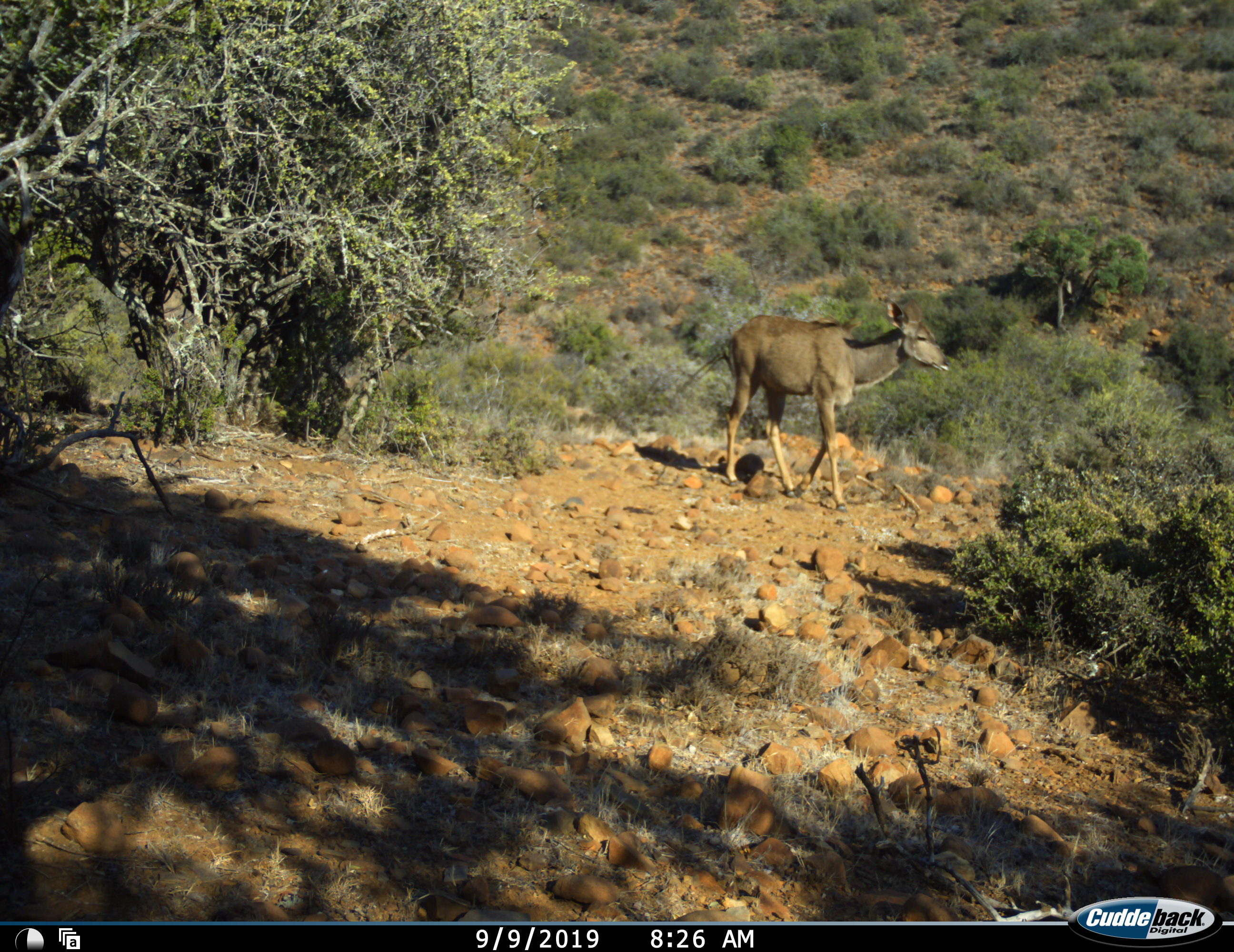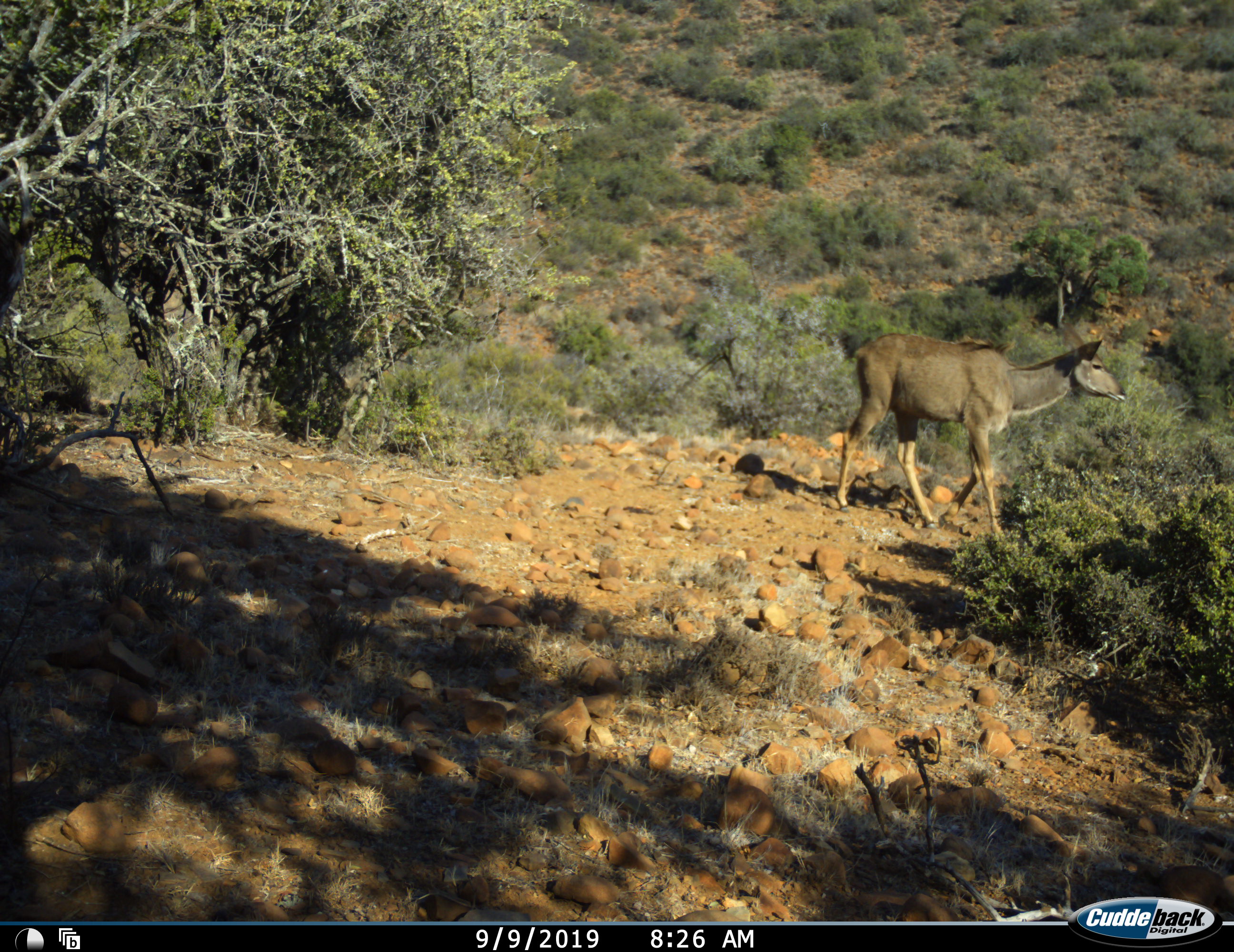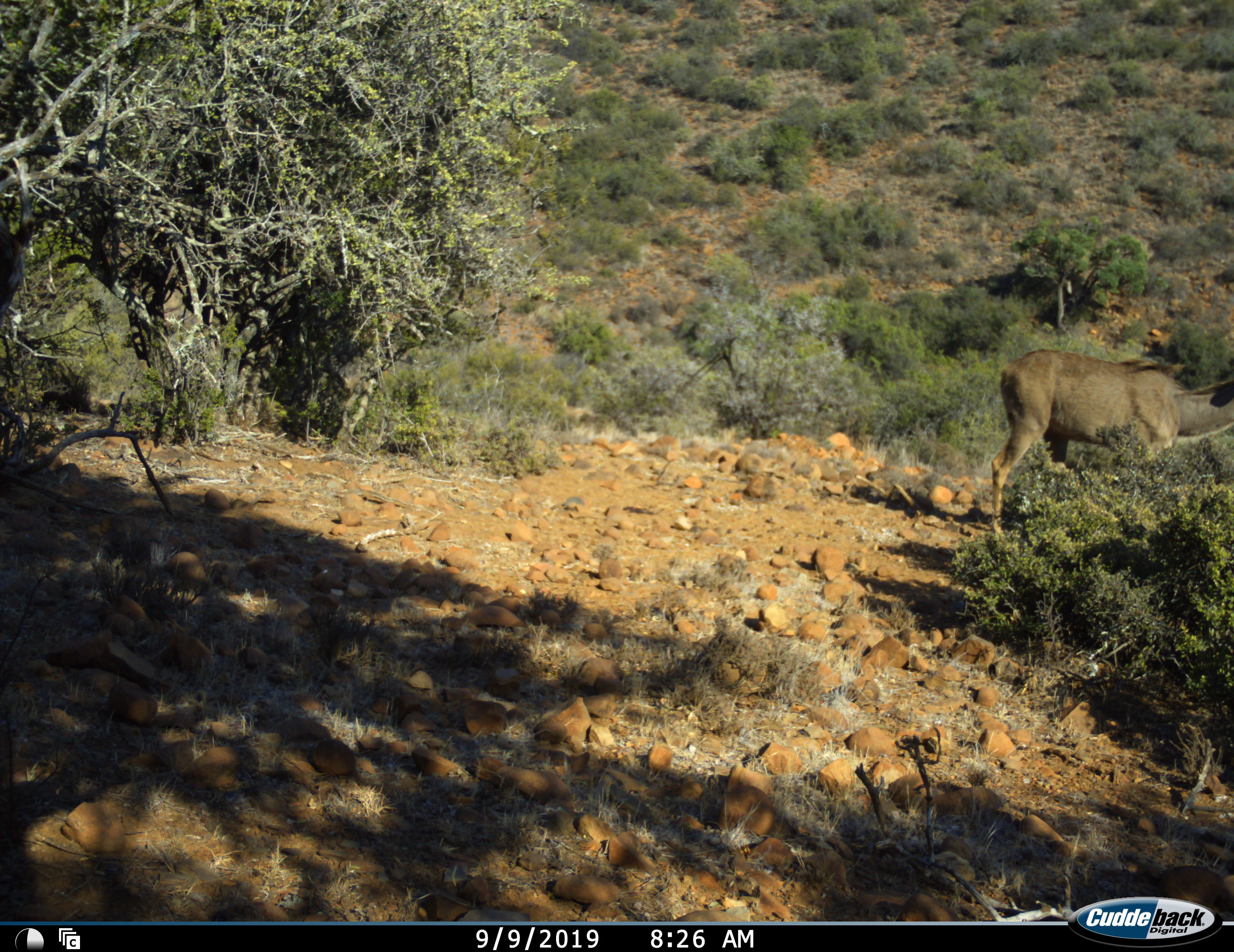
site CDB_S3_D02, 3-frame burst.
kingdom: Animalia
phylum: Chordata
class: Mammalia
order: Artiodactyla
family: Bovidae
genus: Tragelaphus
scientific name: Tragelaphus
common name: kudu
Kudu (Tragelaphus), count 1. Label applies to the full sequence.